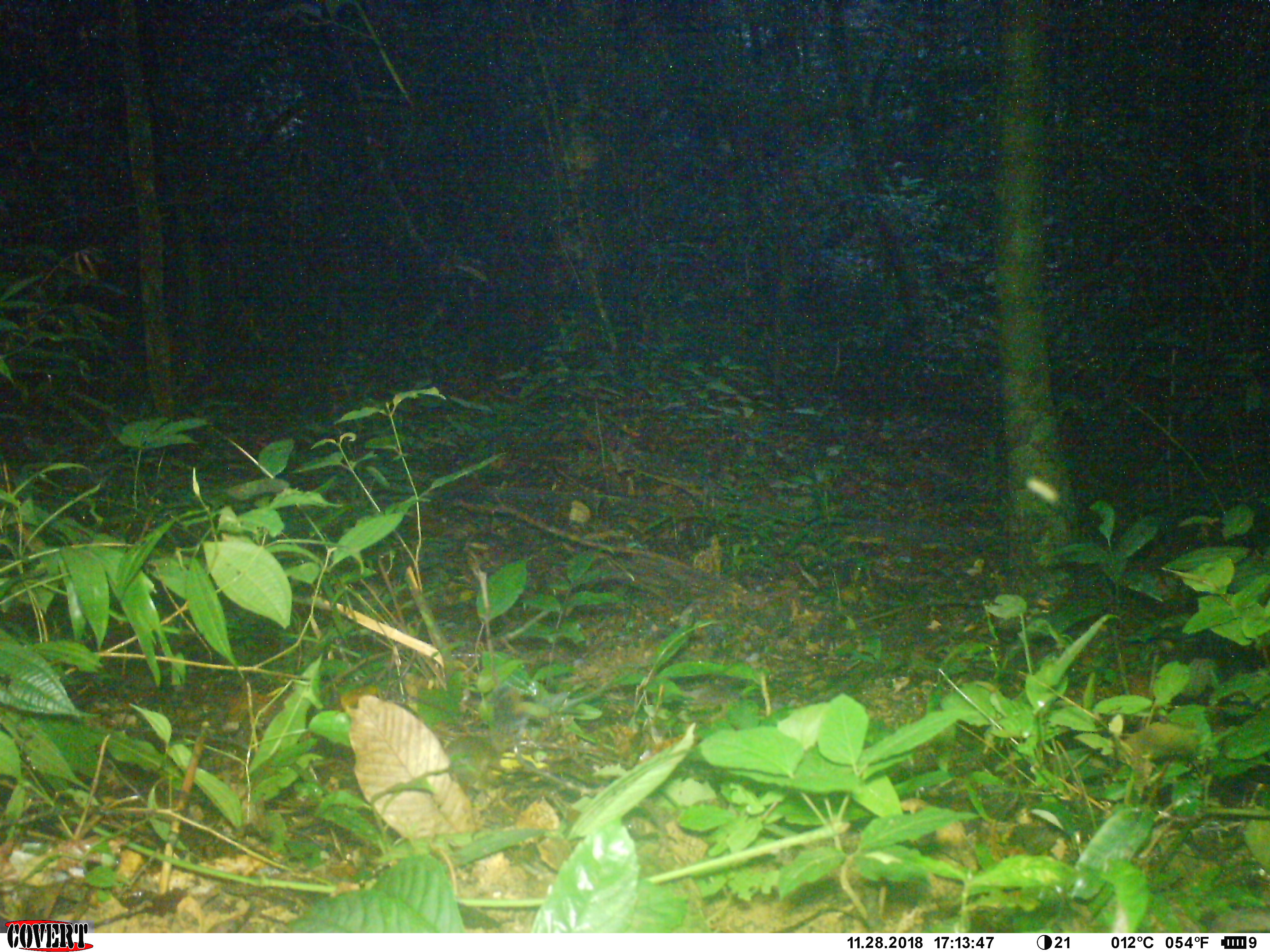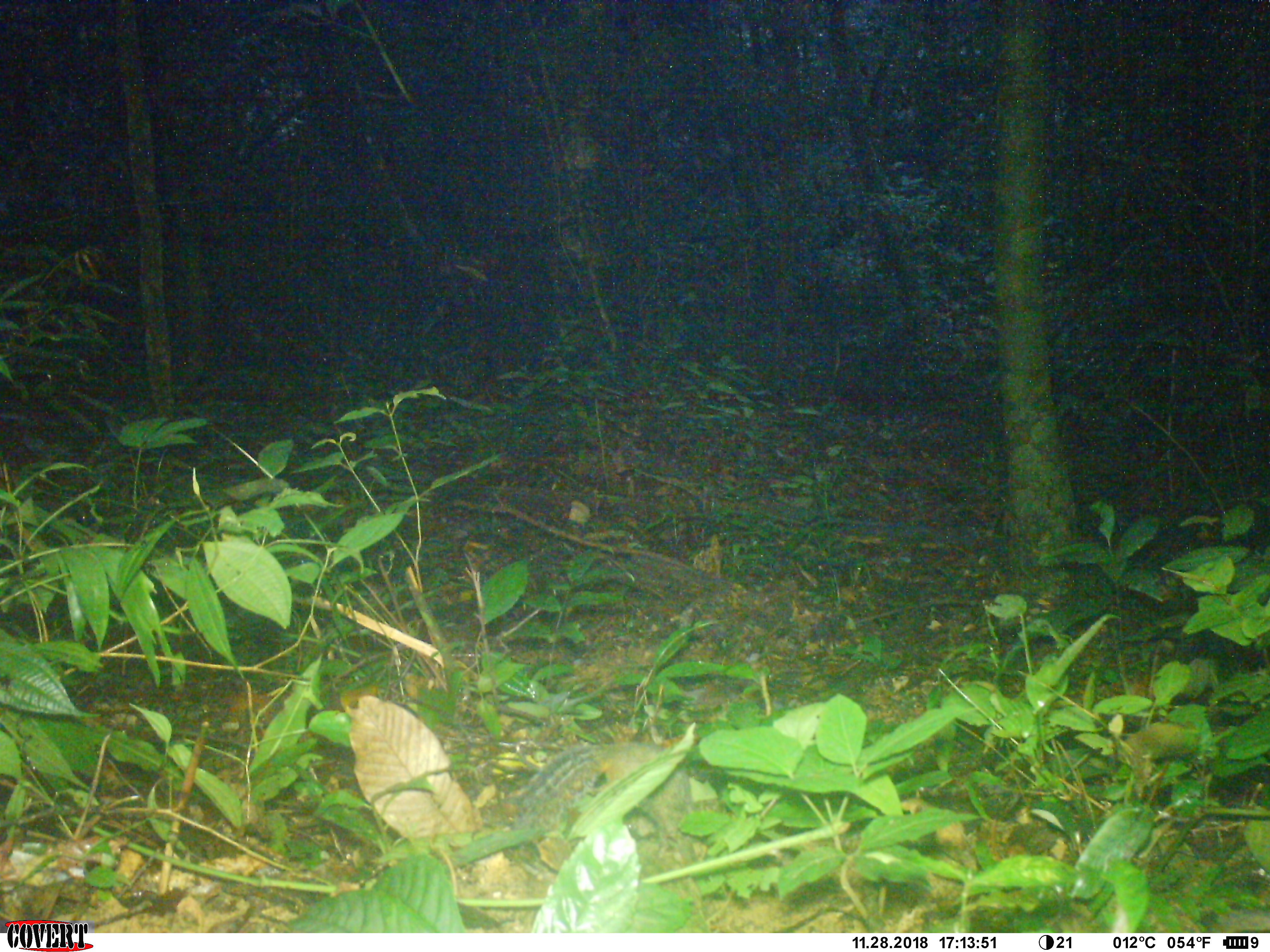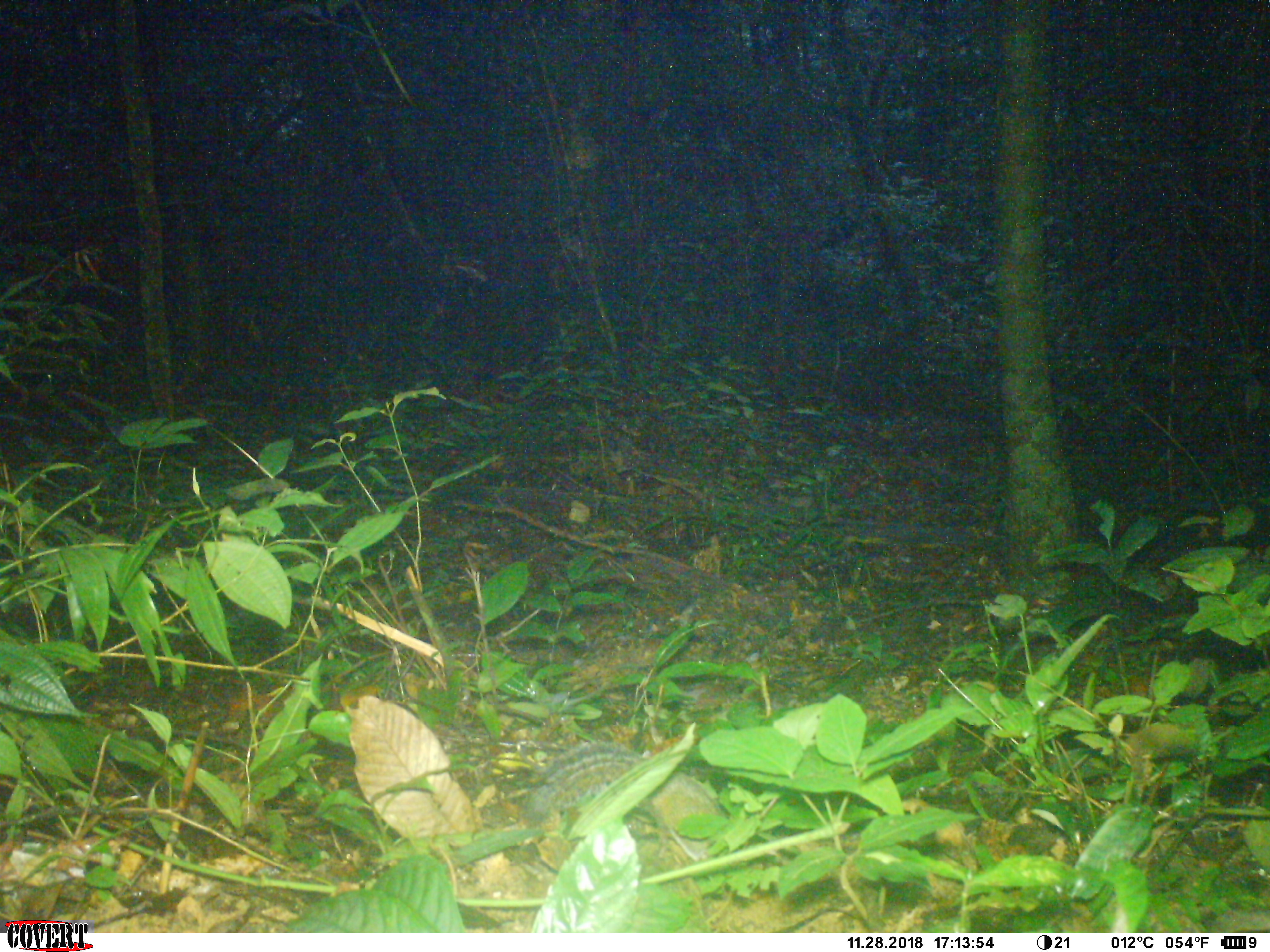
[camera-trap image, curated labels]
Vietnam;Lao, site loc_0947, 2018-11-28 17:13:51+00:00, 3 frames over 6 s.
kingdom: Animalia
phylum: Chordata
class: Mammalia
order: Rodentia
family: Sciuridae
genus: Dremomys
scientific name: Dremomys rufigenis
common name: red-cheeked squirrel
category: red cheeked squirrel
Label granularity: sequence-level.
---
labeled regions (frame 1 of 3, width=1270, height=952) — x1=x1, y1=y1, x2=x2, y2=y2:
red cheeked squirrel: x1=443, y1=683, x2=526, y2=800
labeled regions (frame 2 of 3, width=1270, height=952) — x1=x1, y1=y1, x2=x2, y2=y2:
red cheeked squirrel: x1=512, y1=739, x2=732, y2=868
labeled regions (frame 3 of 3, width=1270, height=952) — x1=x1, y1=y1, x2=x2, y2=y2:
red cheeked squirrel: x1=519, y1=741, x2=736, y2=882